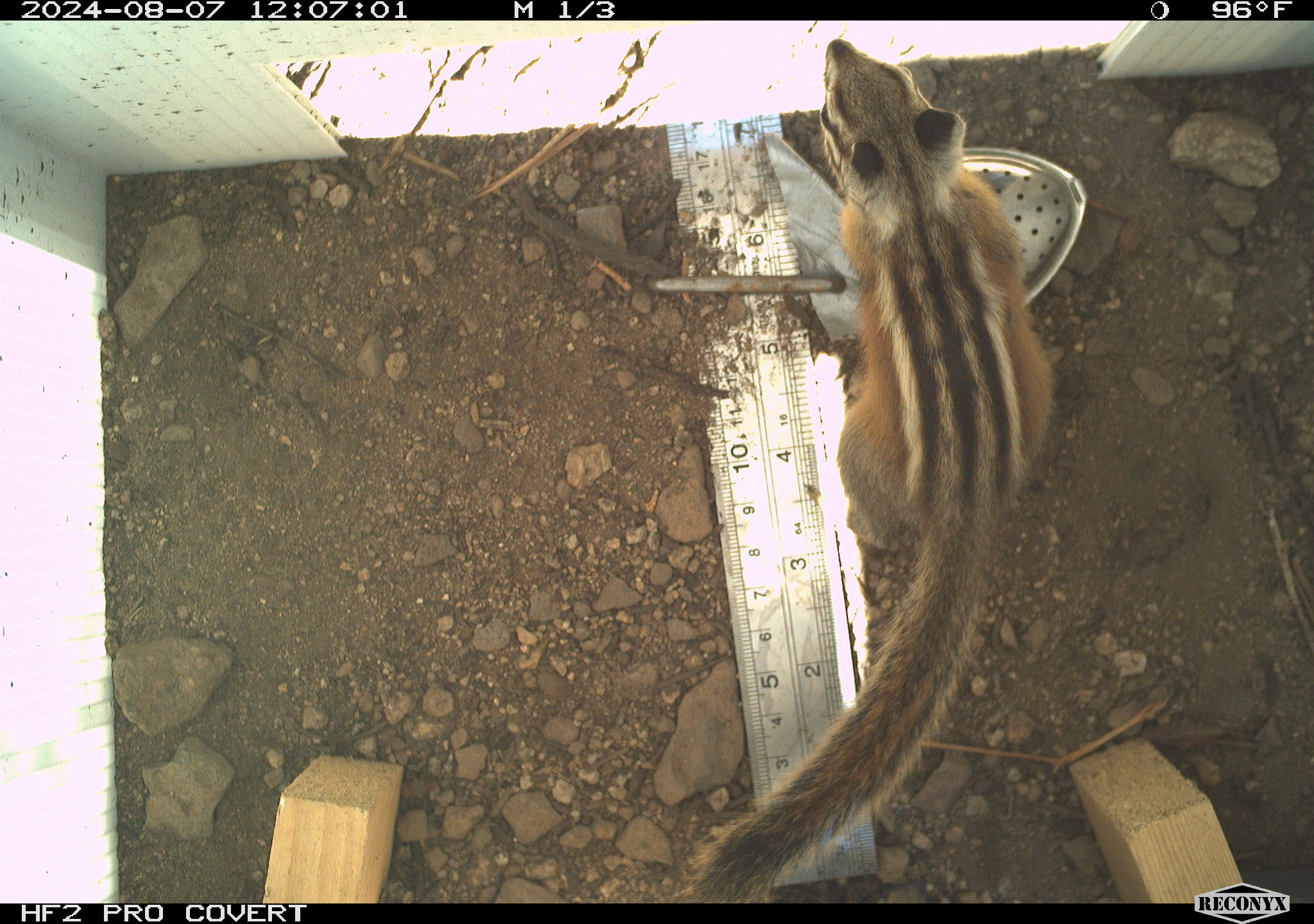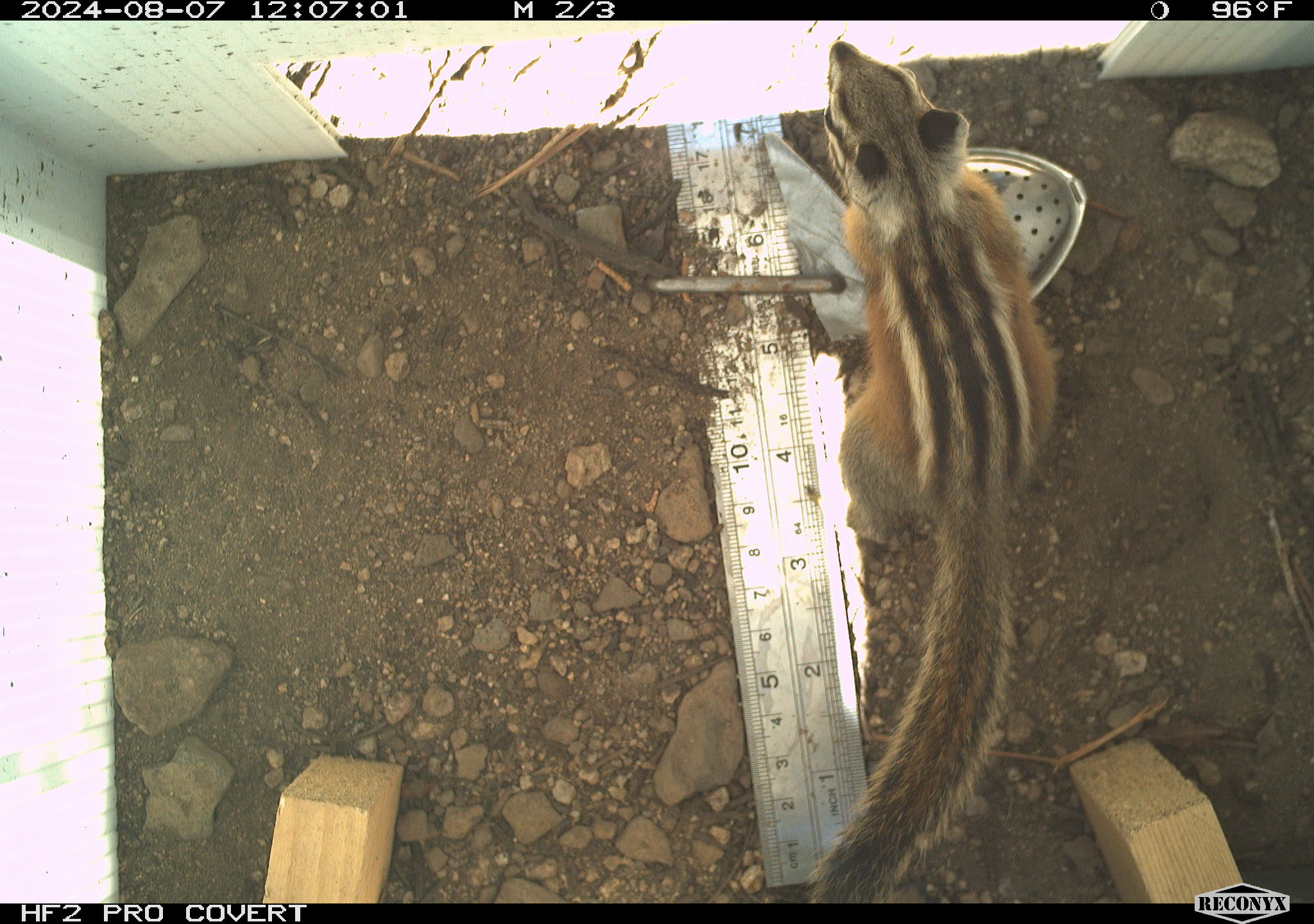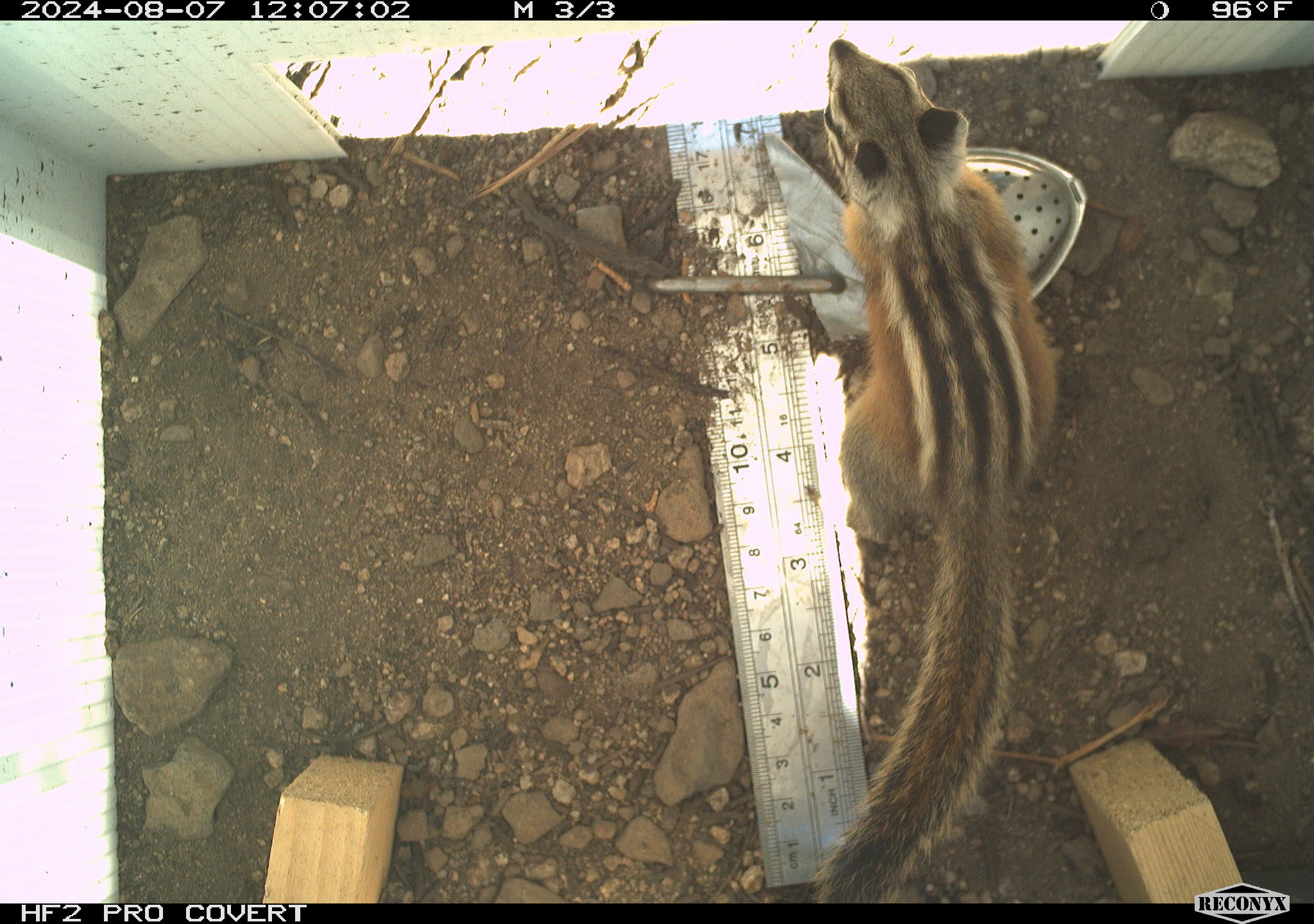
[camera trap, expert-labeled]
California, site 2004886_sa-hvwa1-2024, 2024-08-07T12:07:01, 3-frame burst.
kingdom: Animalia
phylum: Chordata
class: Mammalia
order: Rodentia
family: Sciuridae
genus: Neotamias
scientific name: Neotamias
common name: western chipmunks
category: neotamias species